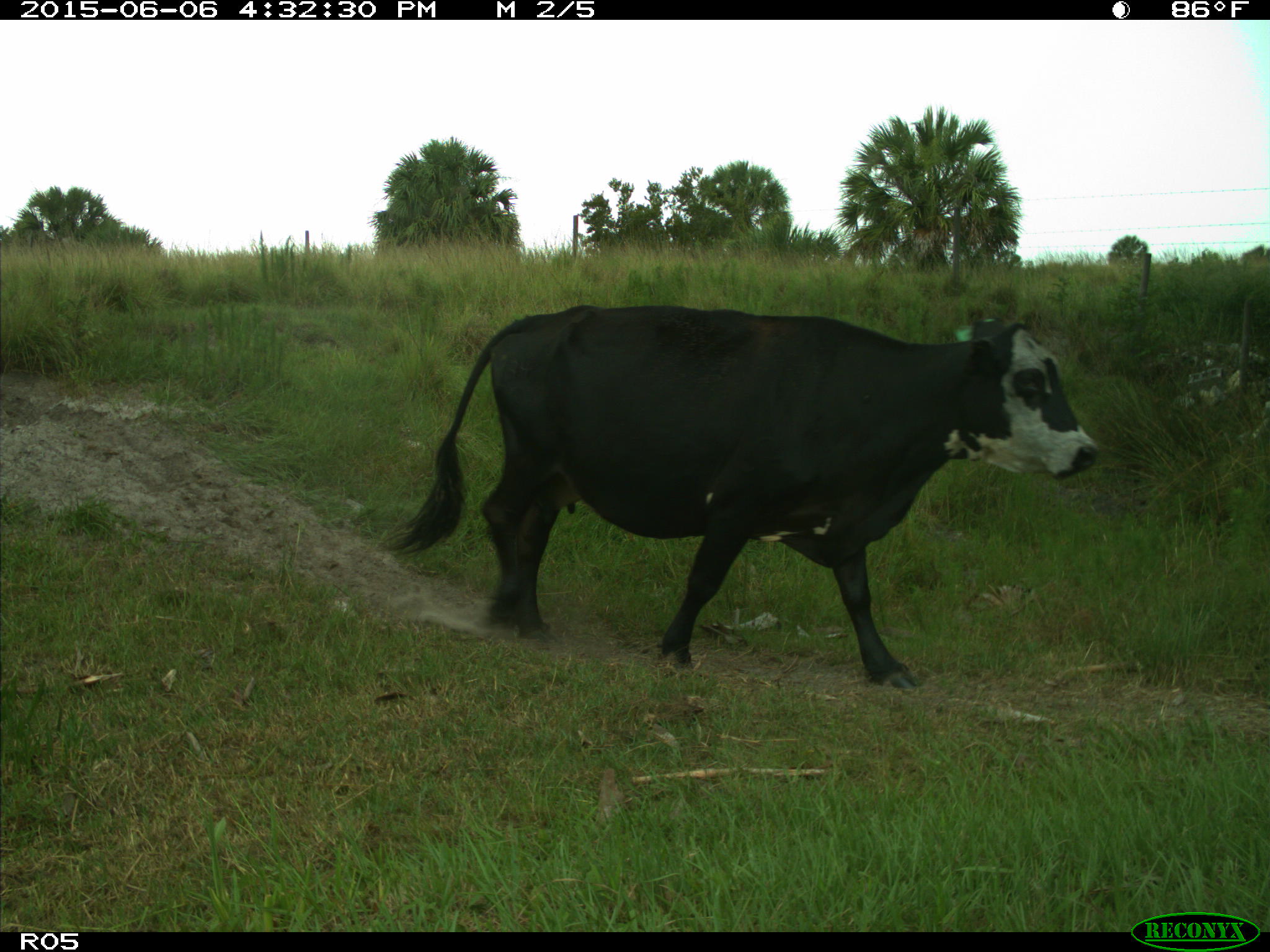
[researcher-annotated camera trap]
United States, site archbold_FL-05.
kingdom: Animalia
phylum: Chordata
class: Mammalia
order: Artiodactyla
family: Bovidae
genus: Bos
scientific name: Bos taurus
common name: domestic cow